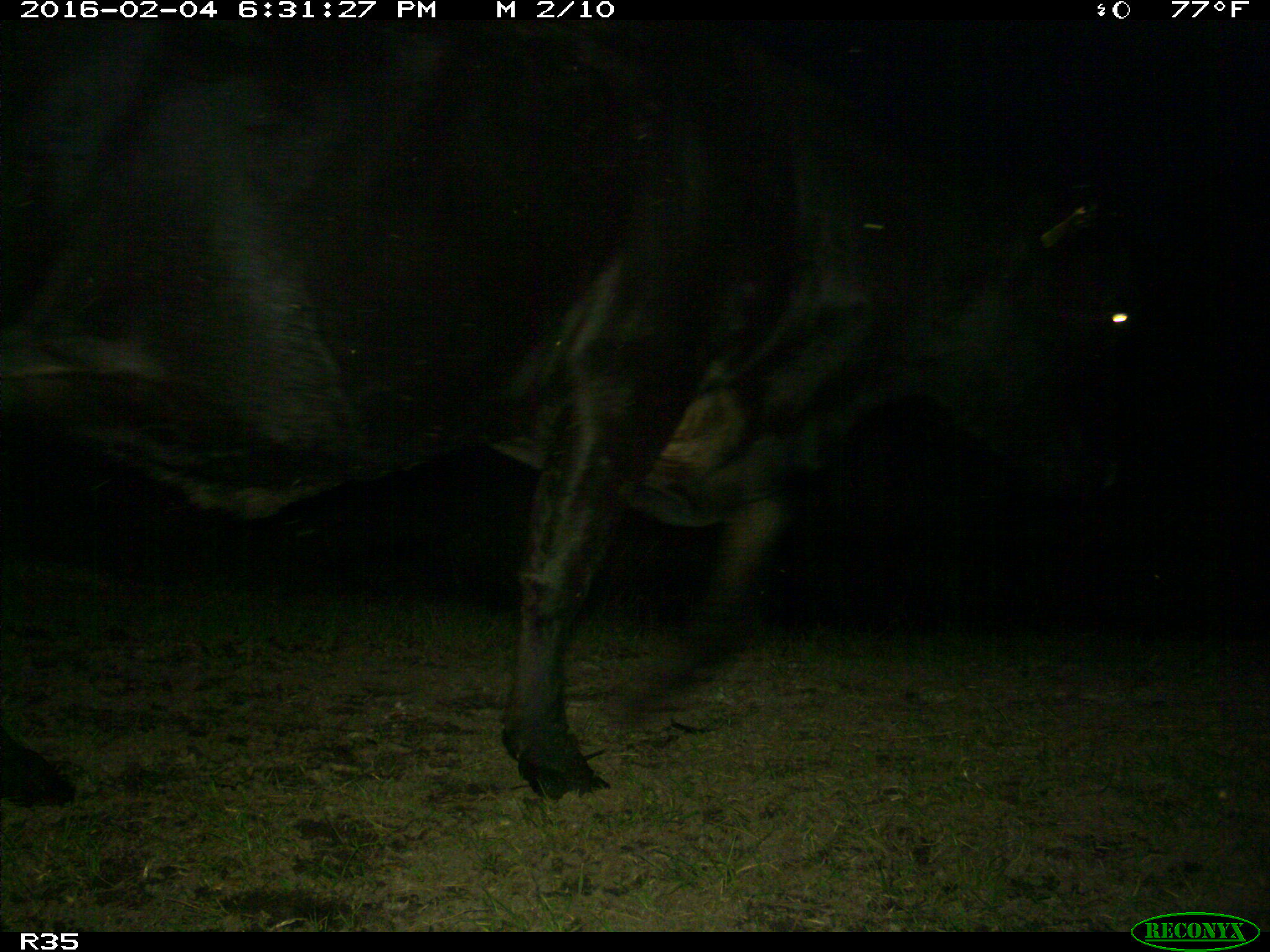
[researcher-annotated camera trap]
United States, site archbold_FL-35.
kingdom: Animalia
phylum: Chordata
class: Mammalia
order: Artiodactyla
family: Bovidae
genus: Bos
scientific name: Bos taurus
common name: domestic cow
Bos taurus (domestic cow).